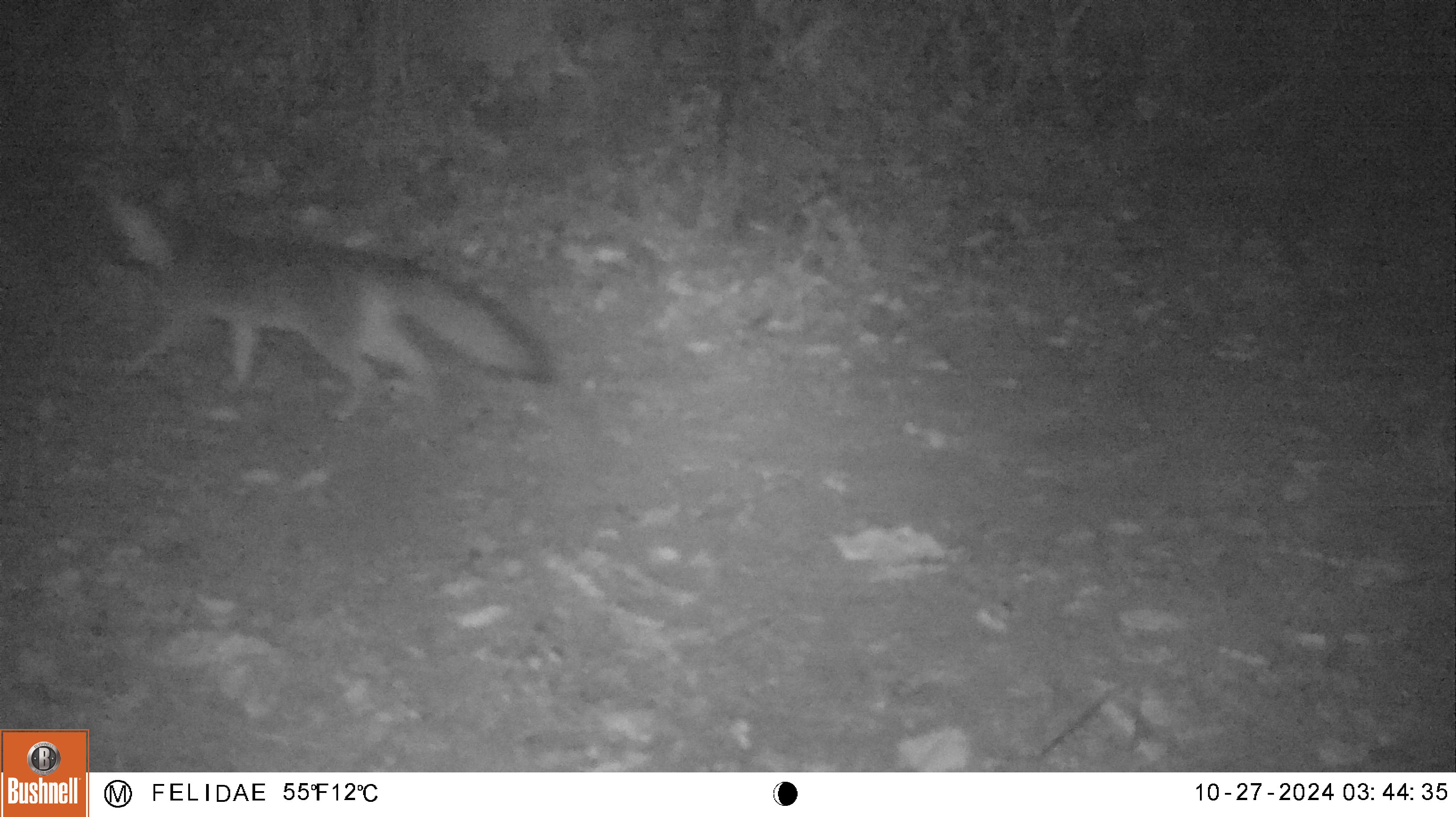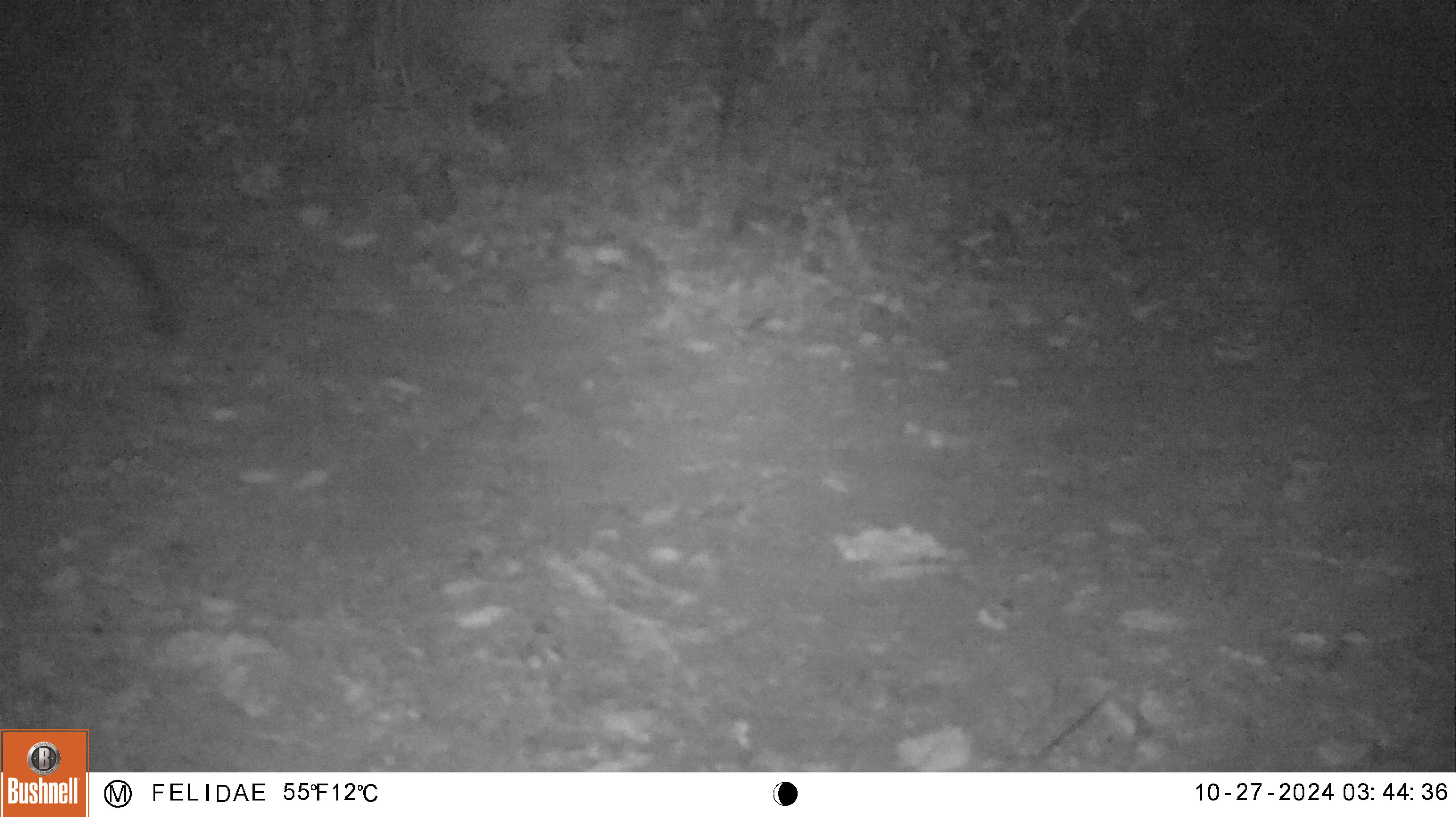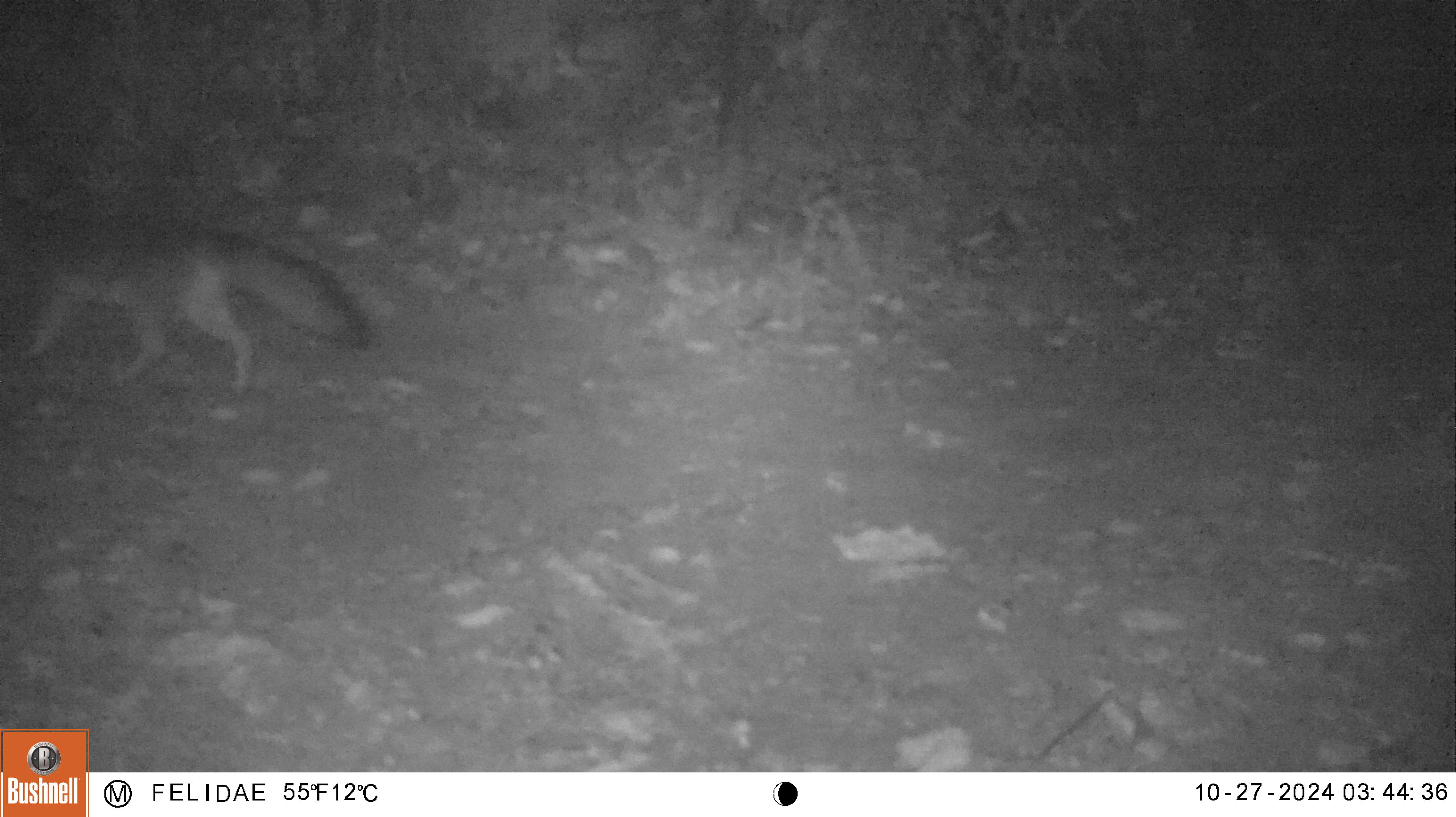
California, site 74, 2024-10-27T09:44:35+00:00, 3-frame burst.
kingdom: Animalia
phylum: Chordata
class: Mammalia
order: Carnivora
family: Canidae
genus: Urocyon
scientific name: Urocyon cinereoargenteus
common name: gray fox